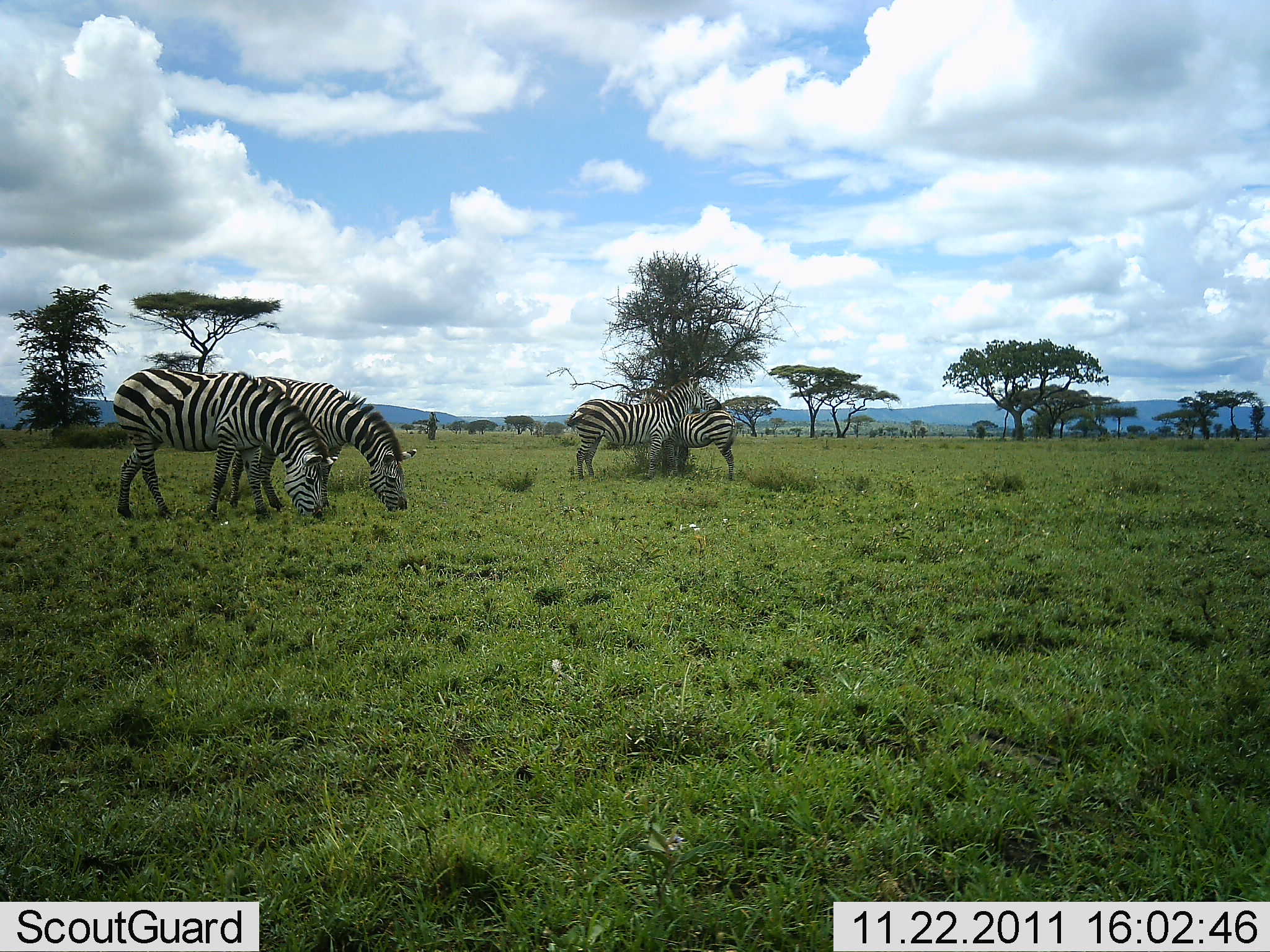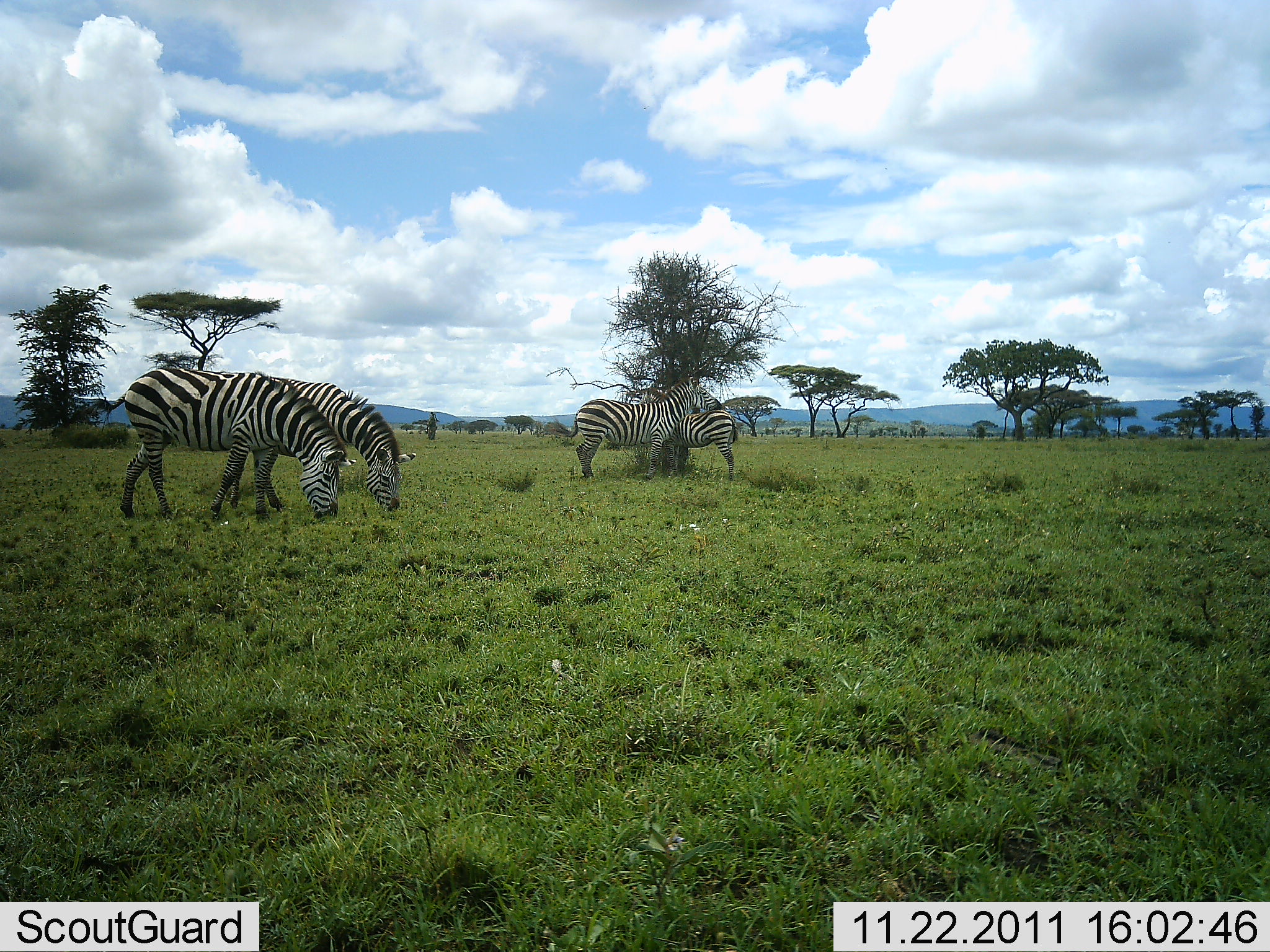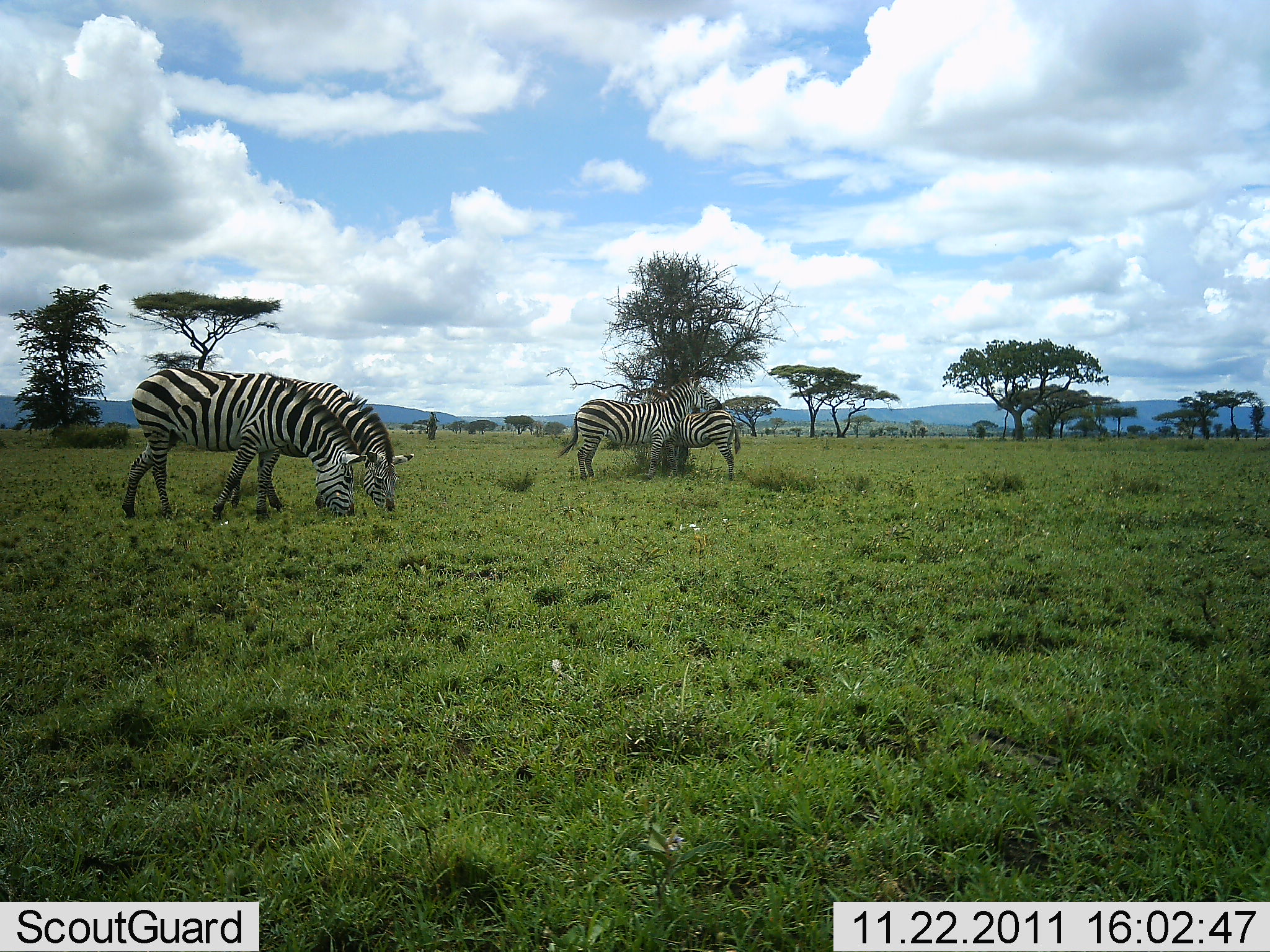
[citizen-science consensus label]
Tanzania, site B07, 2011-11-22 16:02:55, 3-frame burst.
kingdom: Animalia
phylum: Chordata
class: Mammalia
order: Perissodactyla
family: Equidae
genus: Equus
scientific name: Equus quagga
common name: plains zebra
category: zebra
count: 4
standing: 85%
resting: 0%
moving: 0%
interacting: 23%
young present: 8%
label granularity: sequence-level